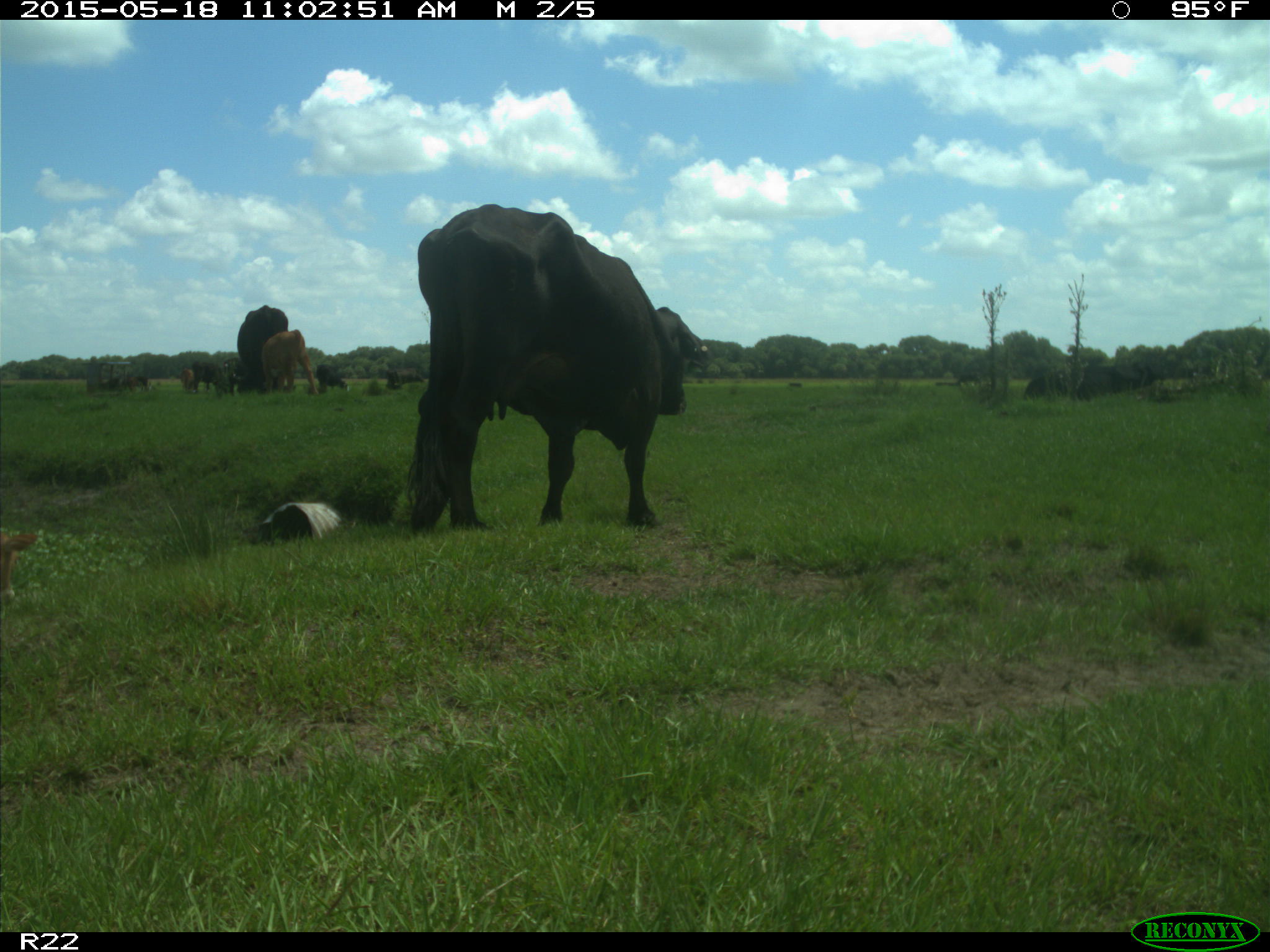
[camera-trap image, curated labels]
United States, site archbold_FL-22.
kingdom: Animalia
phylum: Chordata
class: Mammalia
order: Artiodactyla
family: Bovidae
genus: Bos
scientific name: Bos taurus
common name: domestic cow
Bos taurus (domestic cow).